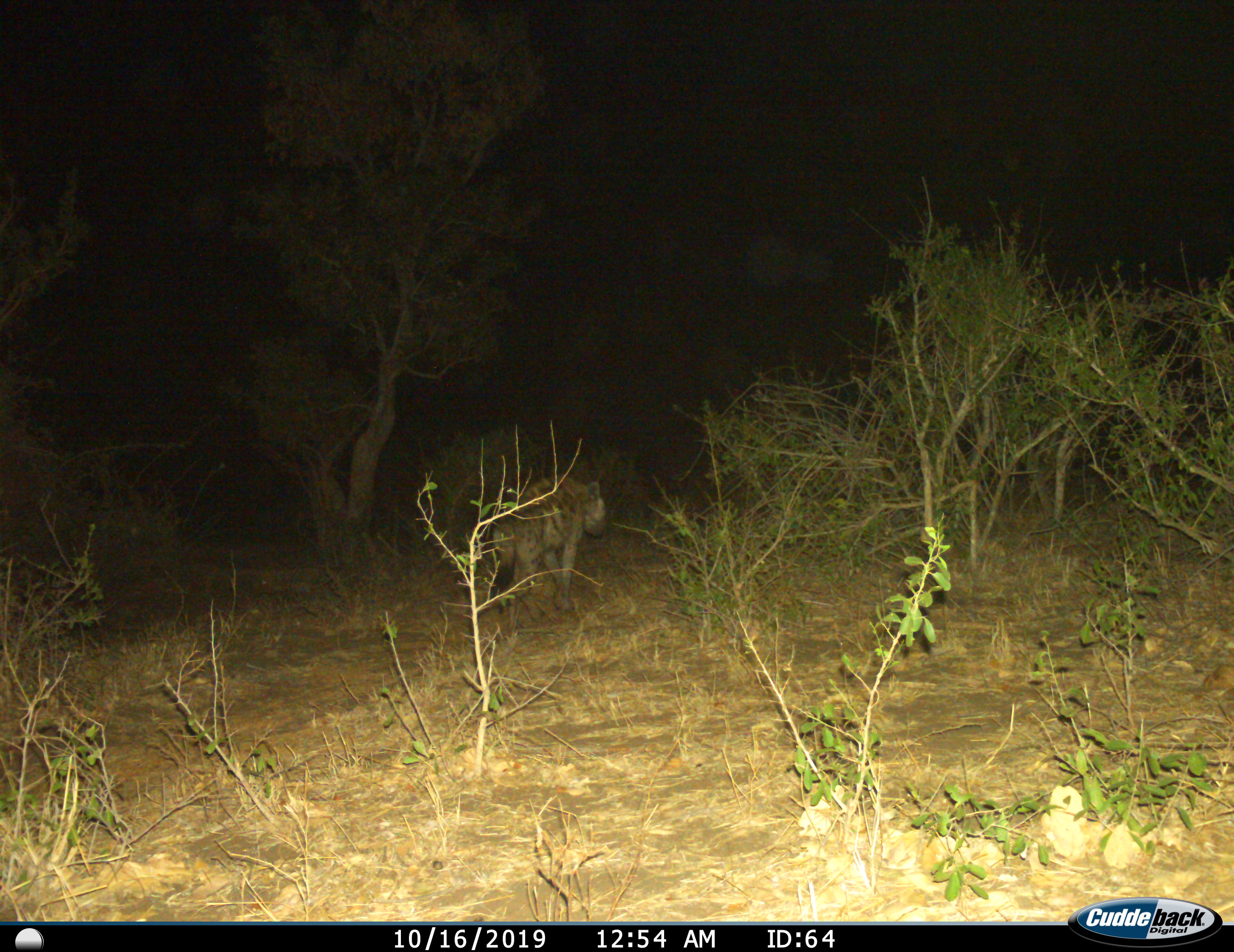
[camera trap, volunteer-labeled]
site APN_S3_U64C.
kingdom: Animalia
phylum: Chordata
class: Mammalia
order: Carnivora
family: Hyaenidae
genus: Crocuta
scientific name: Crocuta crocuta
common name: spotted hyena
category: hyenaspotted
Hyenaspotted (spotted hyena) (Crocuta crocuta), count 1. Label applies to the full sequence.